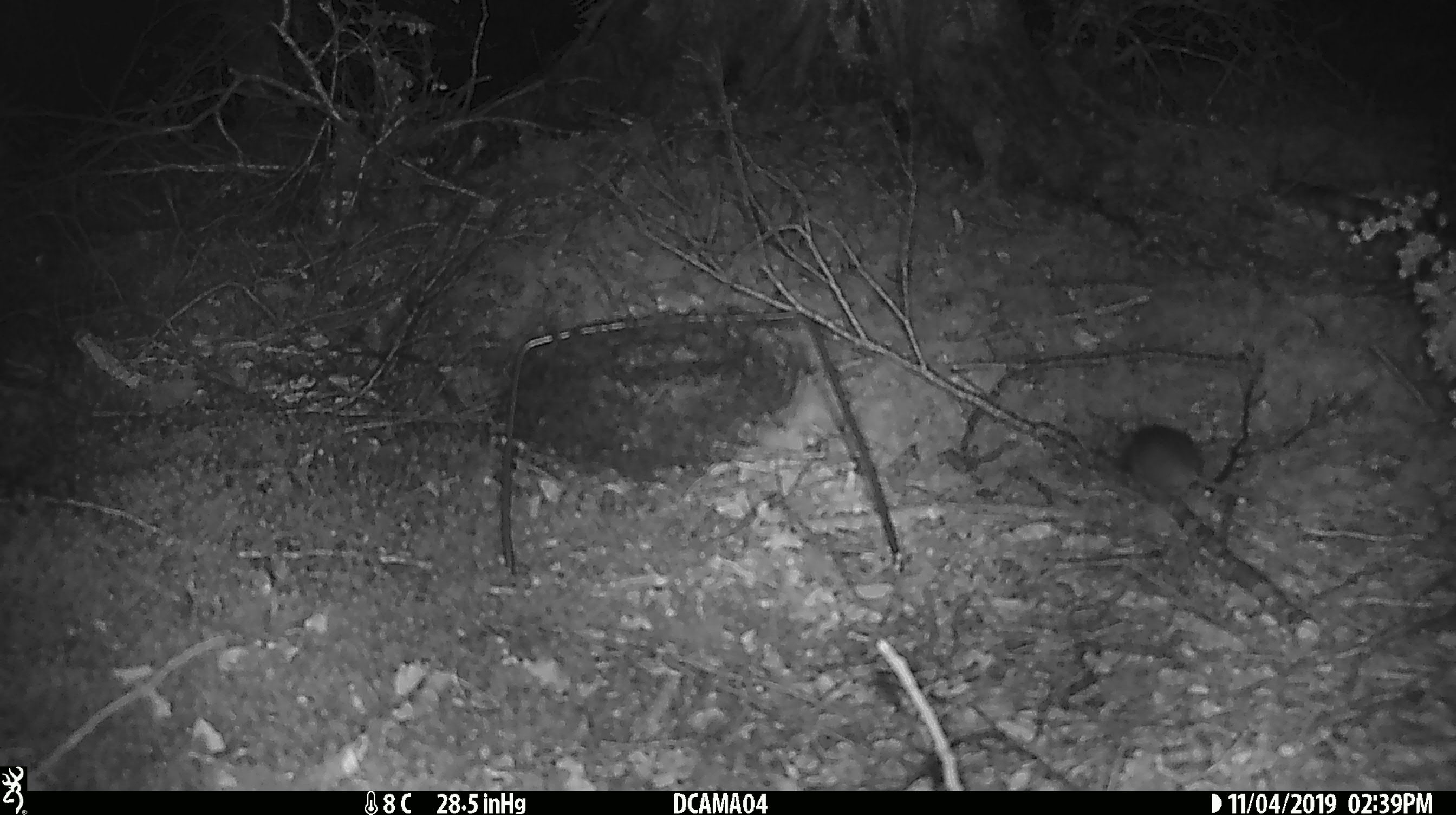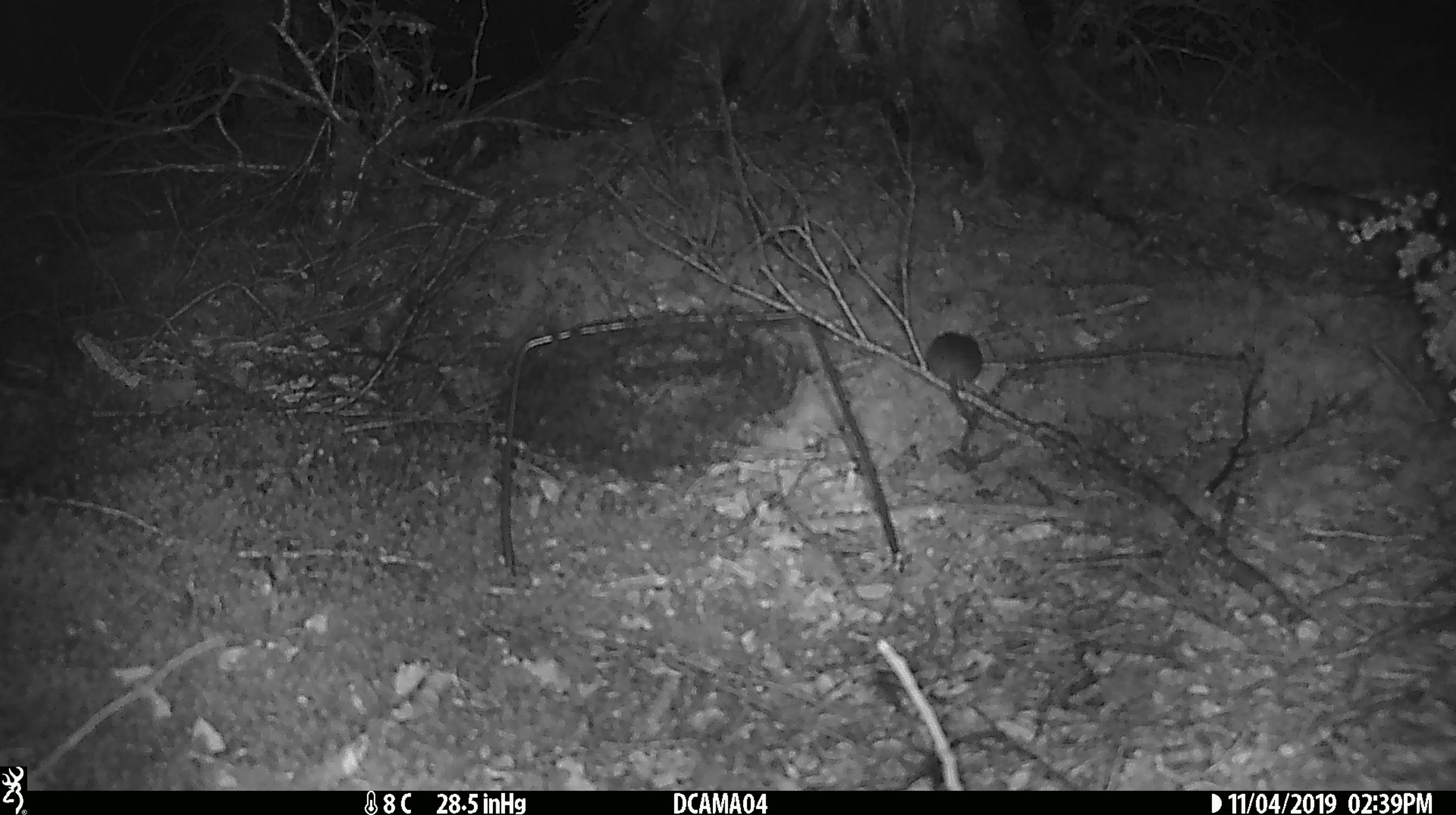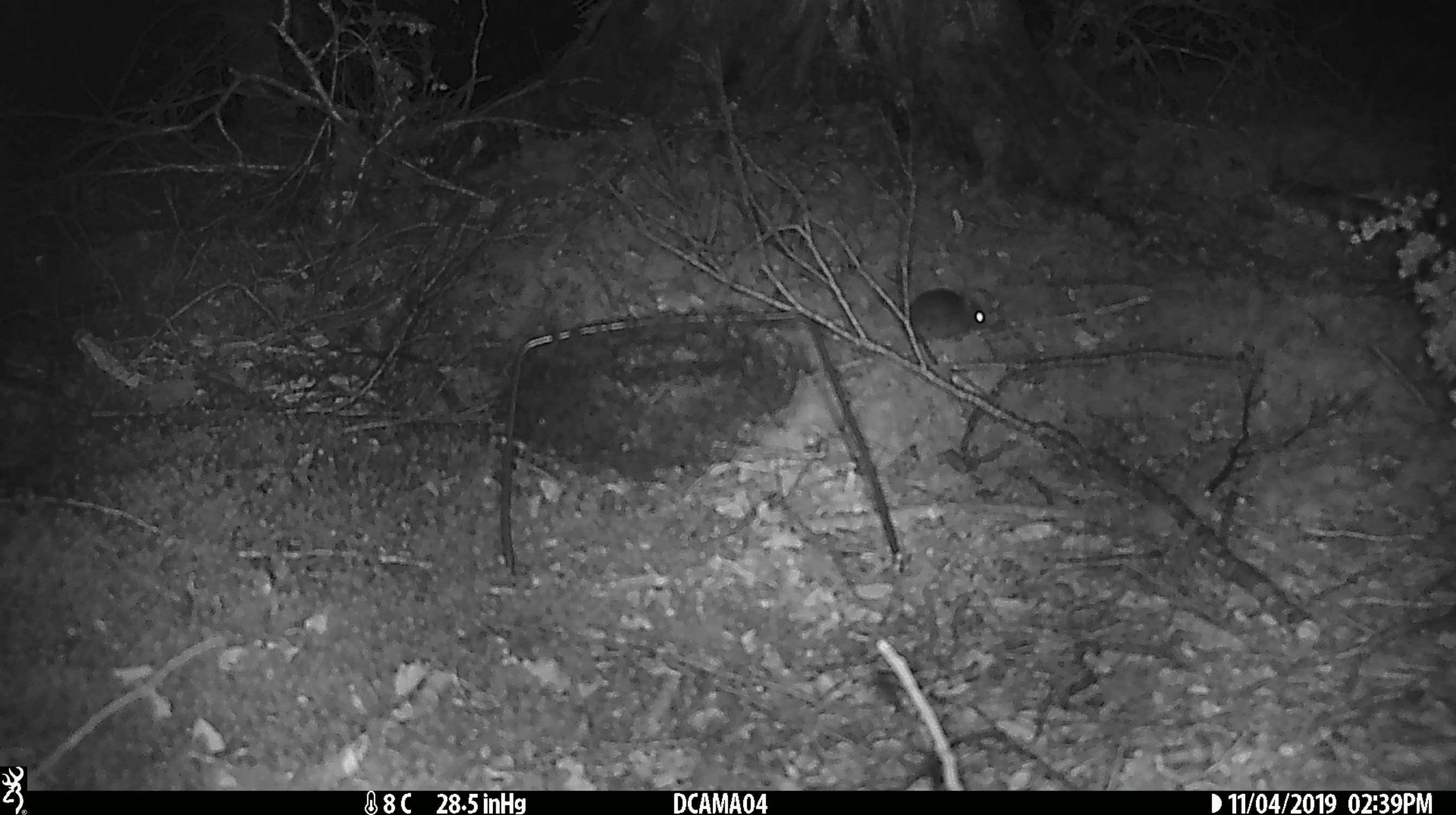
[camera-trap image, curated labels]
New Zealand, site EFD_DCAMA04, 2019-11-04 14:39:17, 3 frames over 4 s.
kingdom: Animalia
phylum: Chordata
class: Mammalia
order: Rodentia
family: Muridae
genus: Mus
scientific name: Mus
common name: mouse